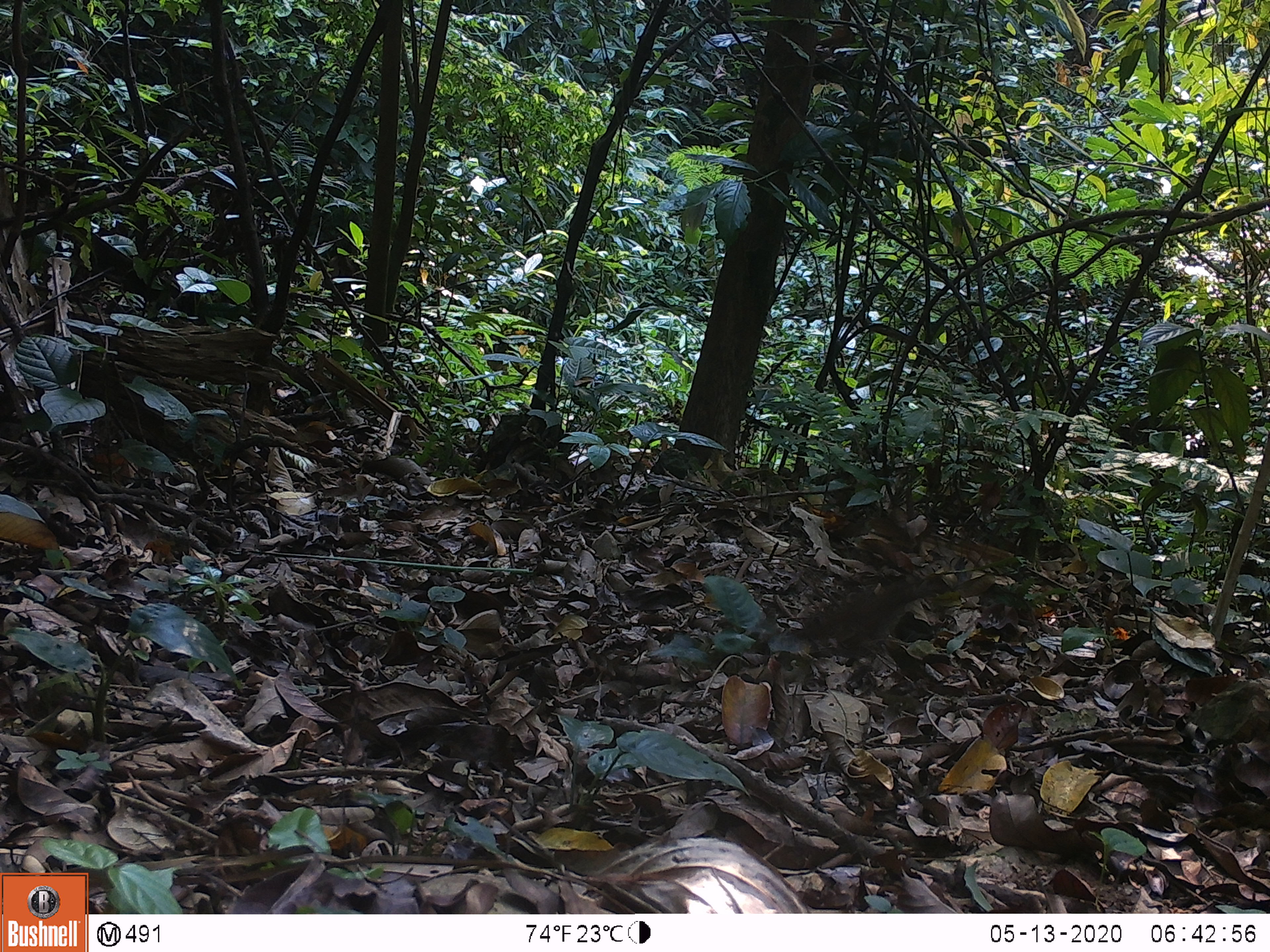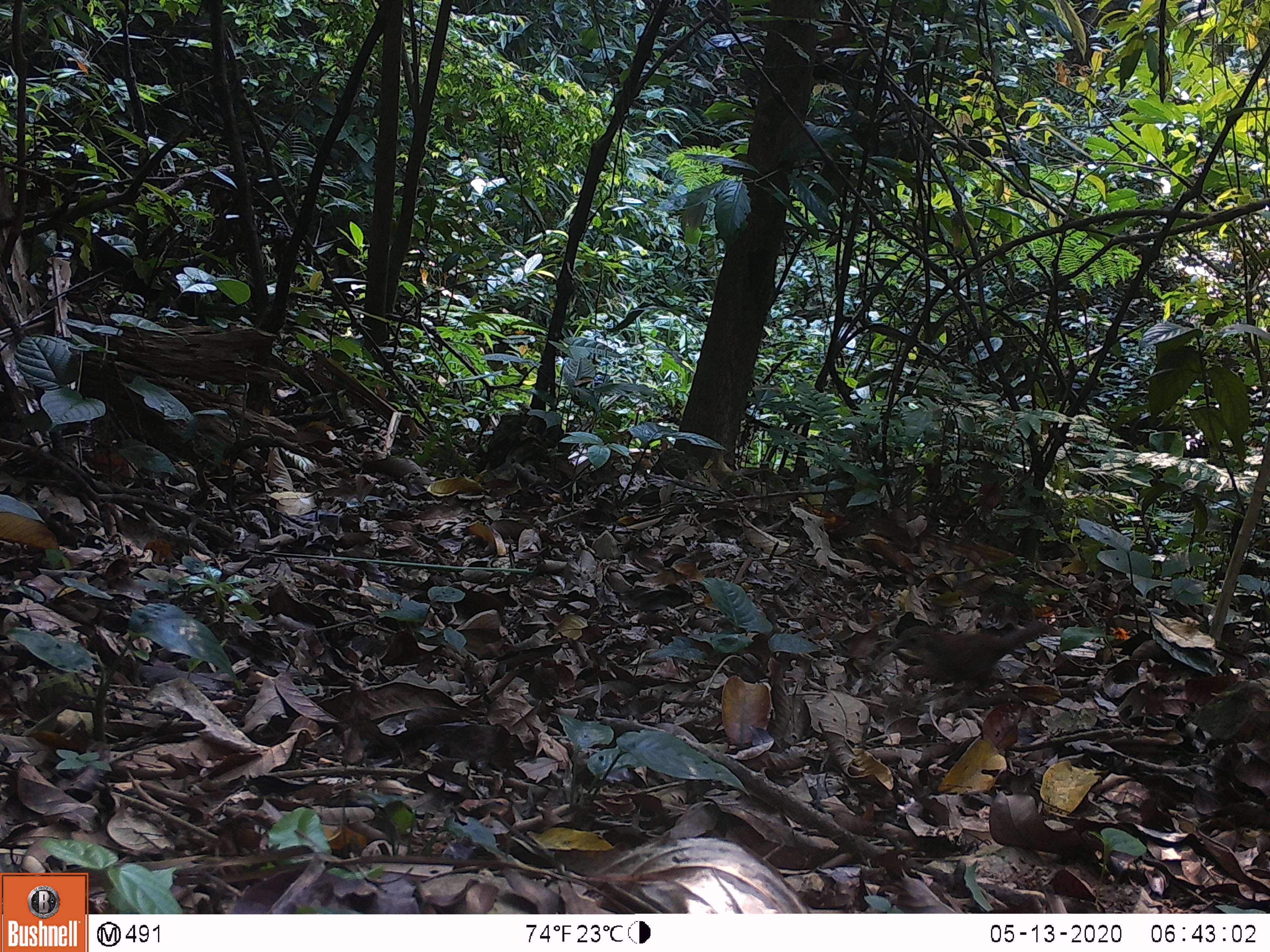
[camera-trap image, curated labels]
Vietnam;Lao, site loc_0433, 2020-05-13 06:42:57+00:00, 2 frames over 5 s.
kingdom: Animalia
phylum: Chordata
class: Aves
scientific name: Aves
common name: bird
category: unidentified bird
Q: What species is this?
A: Unidentified bird (bird) (Aves).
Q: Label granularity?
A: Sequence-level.